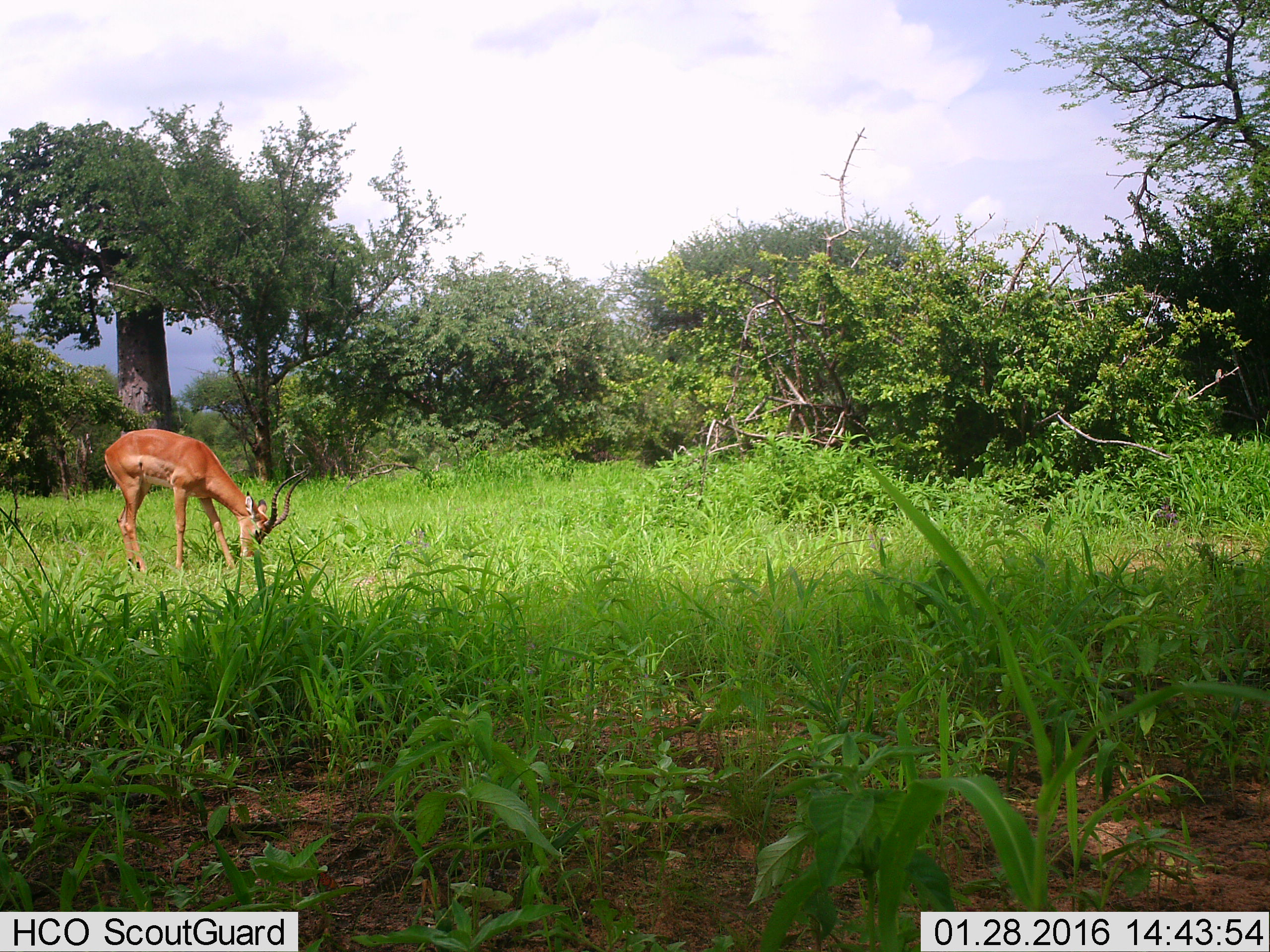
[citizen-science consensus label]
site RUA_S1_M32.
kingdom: Animalia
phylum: Chordata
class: Mammalia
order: Artiodactyla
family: Bovidae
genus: Aepyceros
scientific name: Aepyceros melampus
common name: impala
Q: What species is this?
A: Impala (Aepyceros melampus).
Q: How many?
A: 1.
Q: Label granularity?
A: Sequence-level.